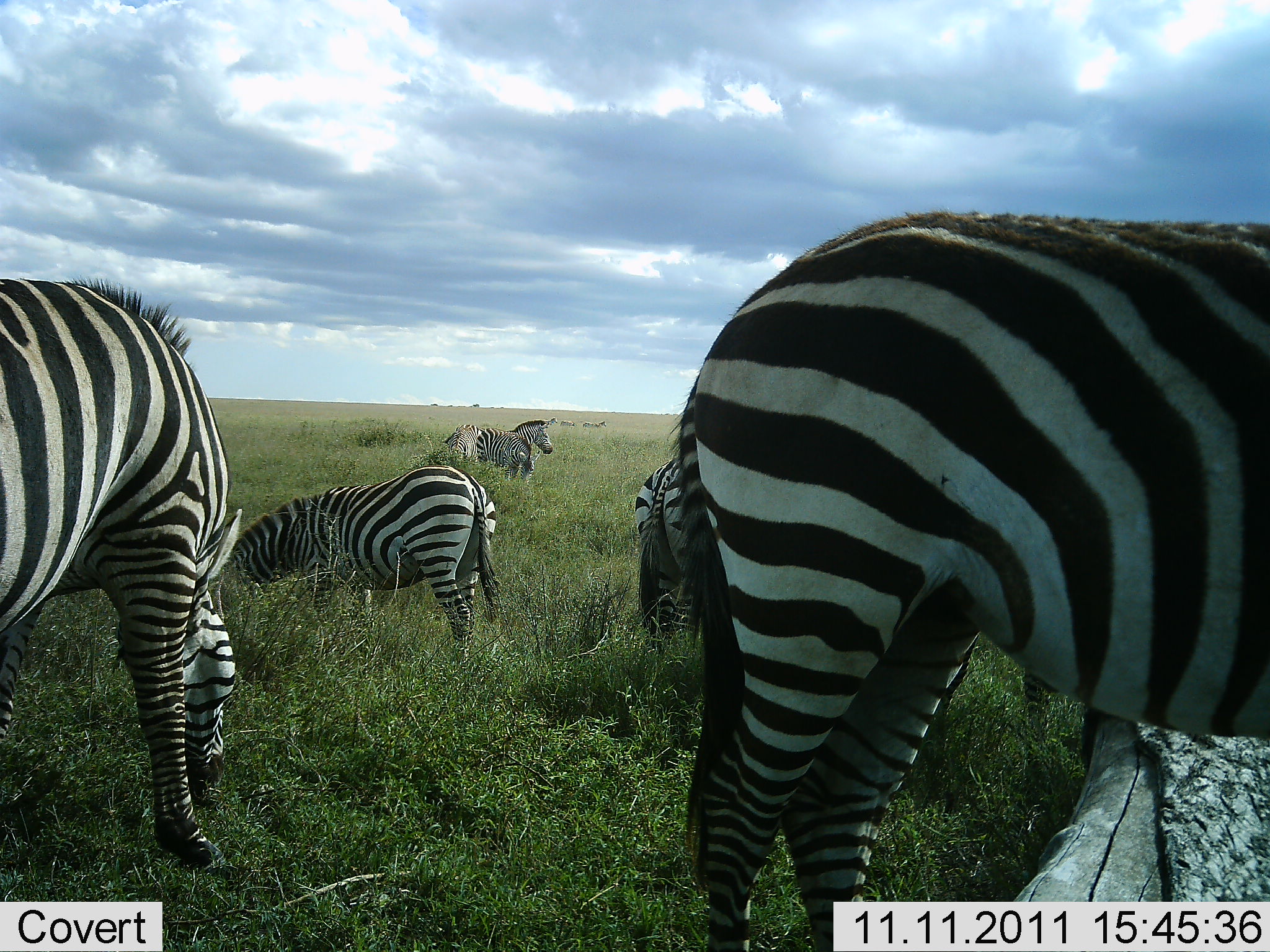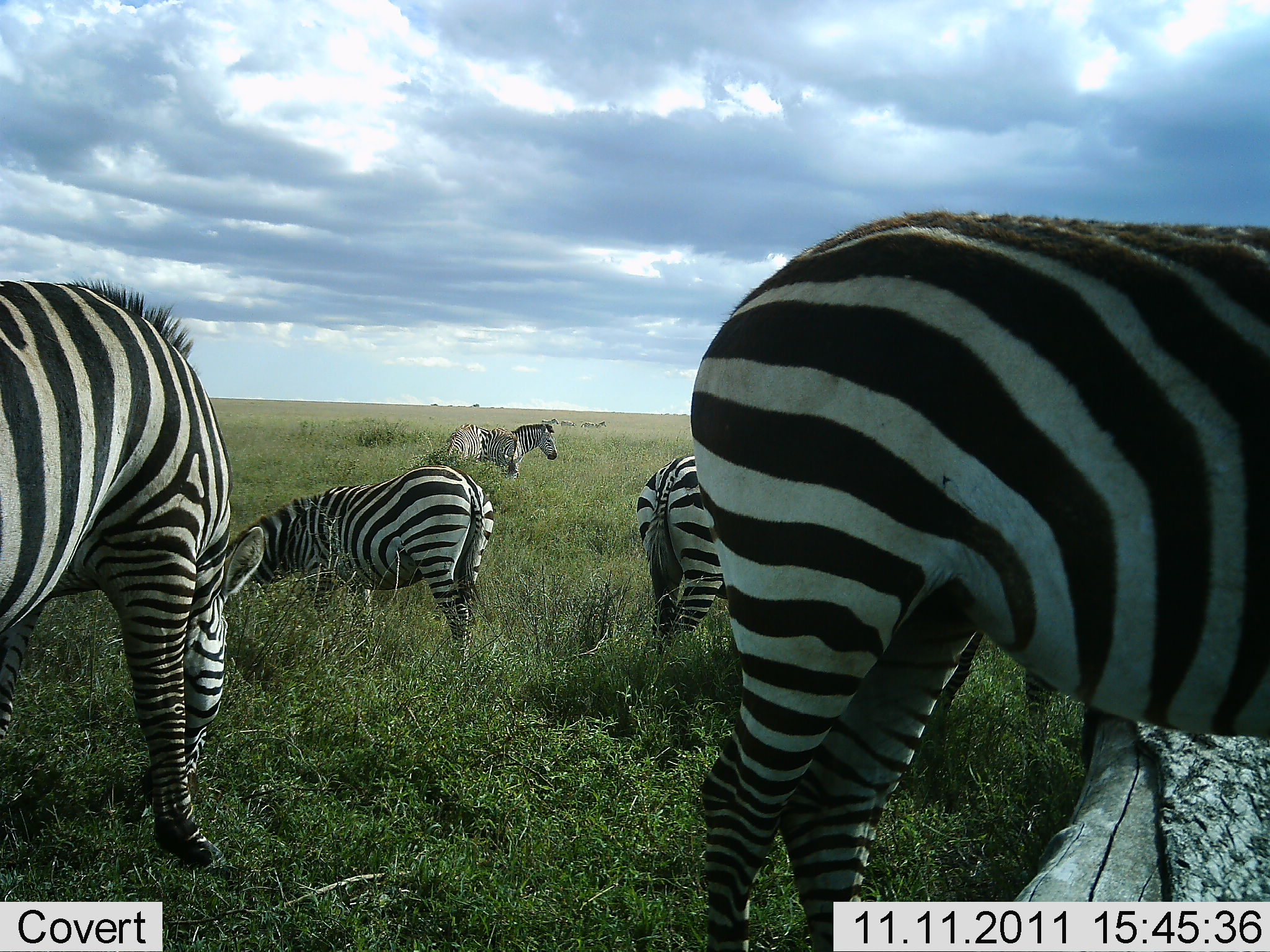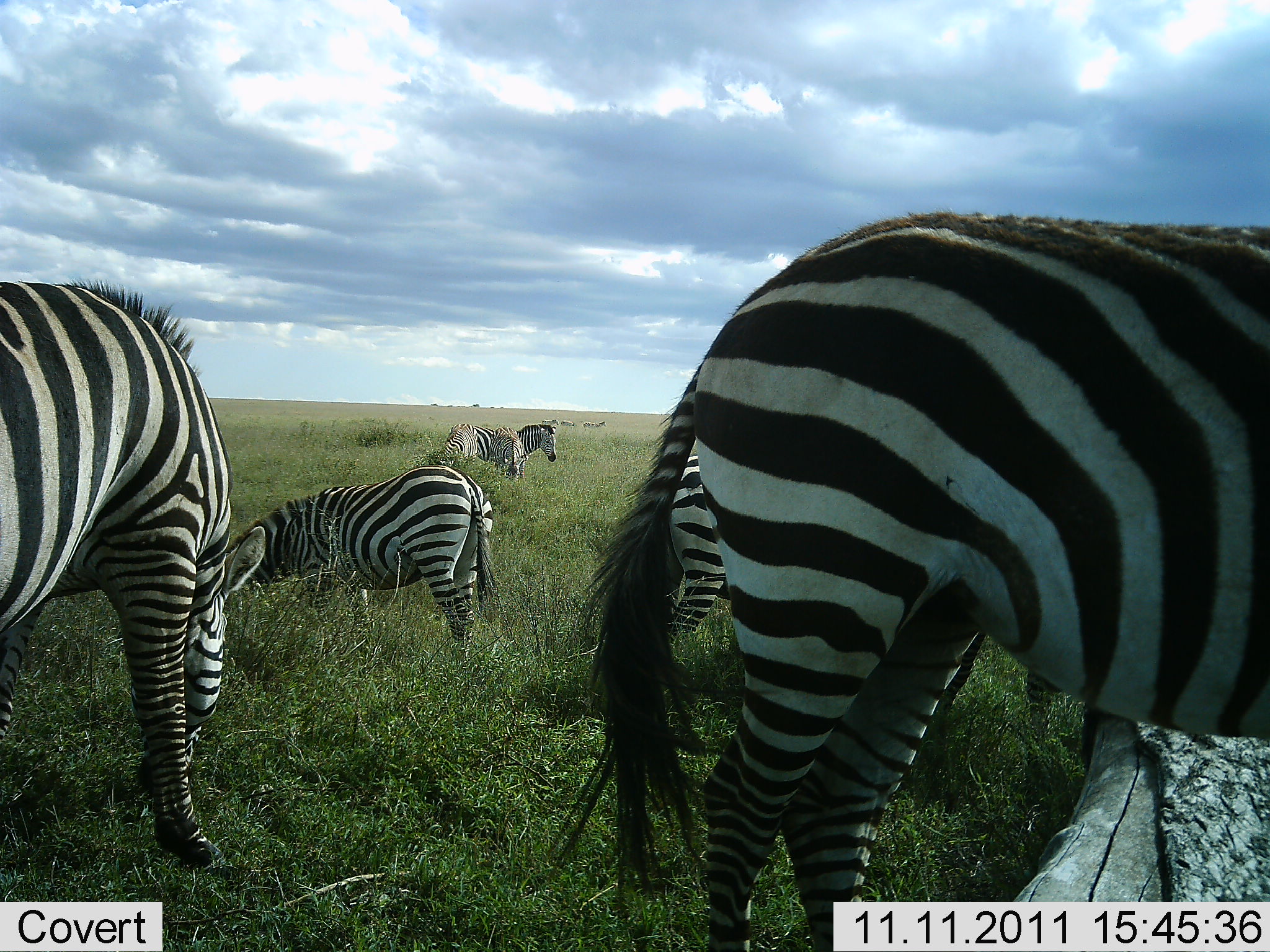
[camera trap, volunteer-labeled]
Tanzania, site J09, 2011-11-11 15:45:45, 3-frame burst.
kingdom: Animalia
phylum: Chordata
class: Mammalia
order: Perissodactyla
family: Equidae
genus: Equus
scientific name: Equus quagga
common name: plains zebra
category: zebra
Zebra (plains zebra) (Equus quagga), count 6. Behavior (volunteer vote fractions): standing 50%, resting 0%, moving 0%, interacting 0%. Young present (vote fraction): 0%. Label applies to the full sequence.